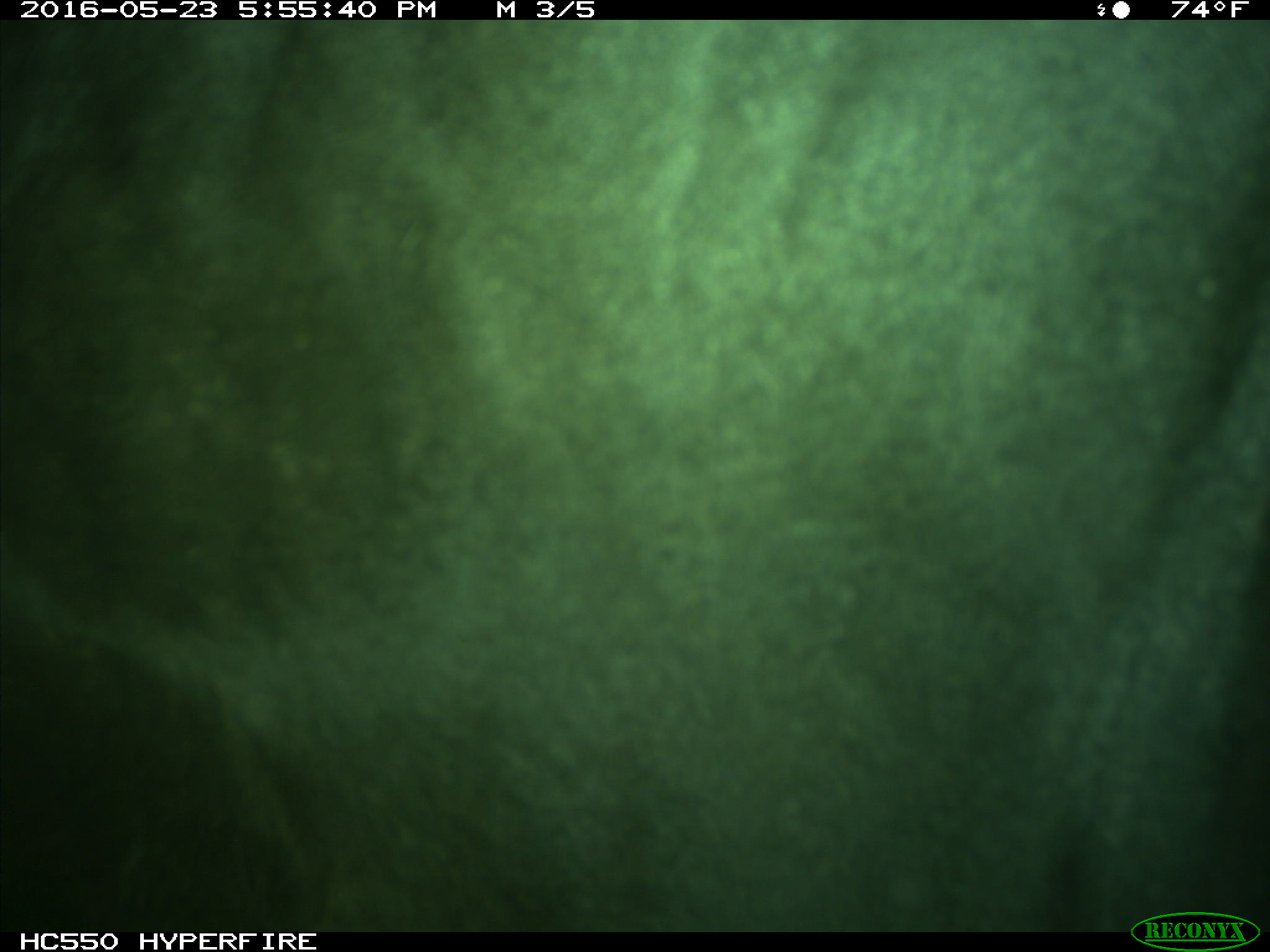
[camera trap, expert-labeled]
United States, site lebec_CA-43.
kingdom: Animalia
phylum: Chordata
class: Mammalia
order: Artiodactyla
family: Bovidae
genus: Bos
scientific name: Bos taurus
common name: domestic cow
Bos taurus (domestic cow).